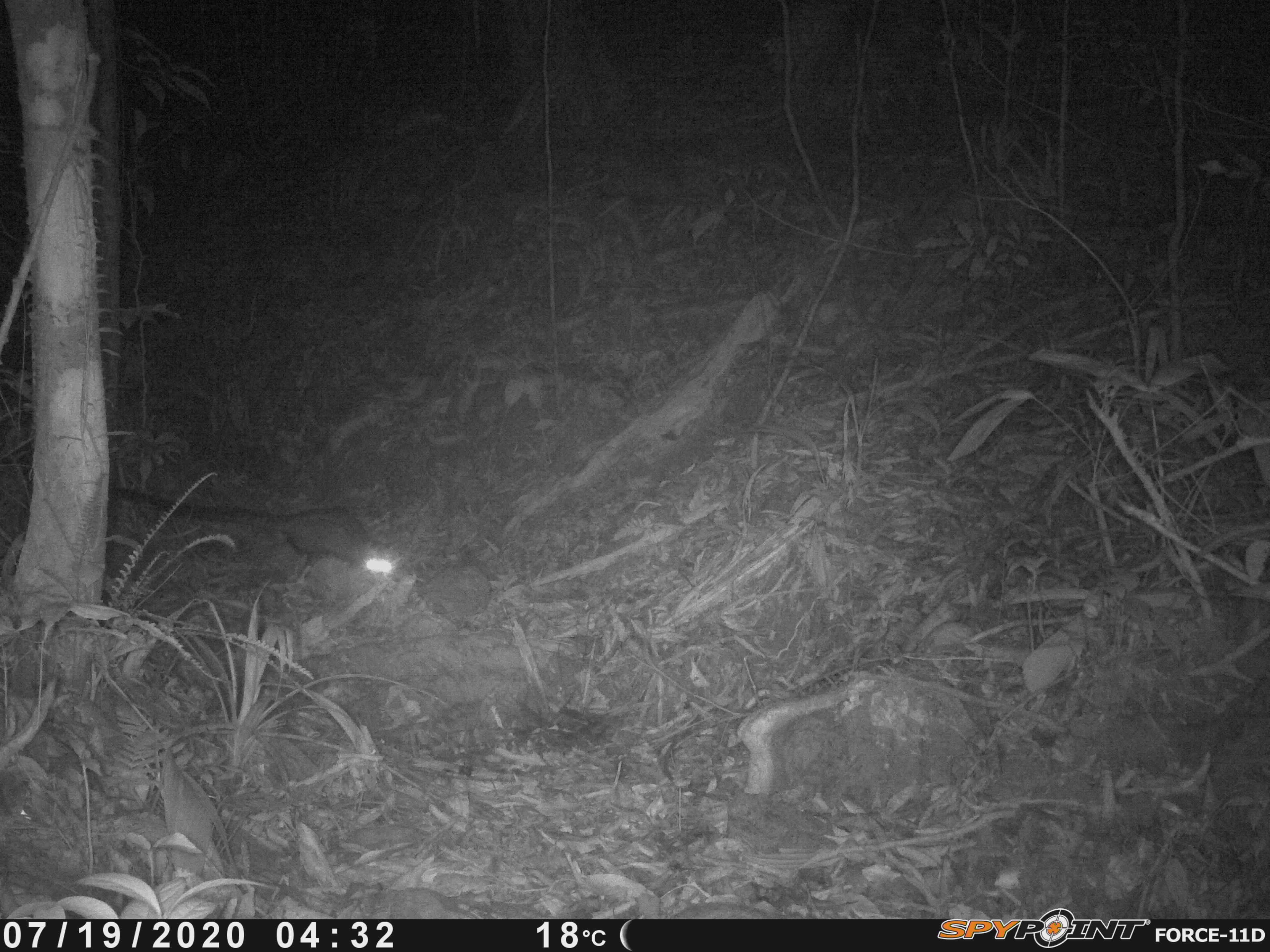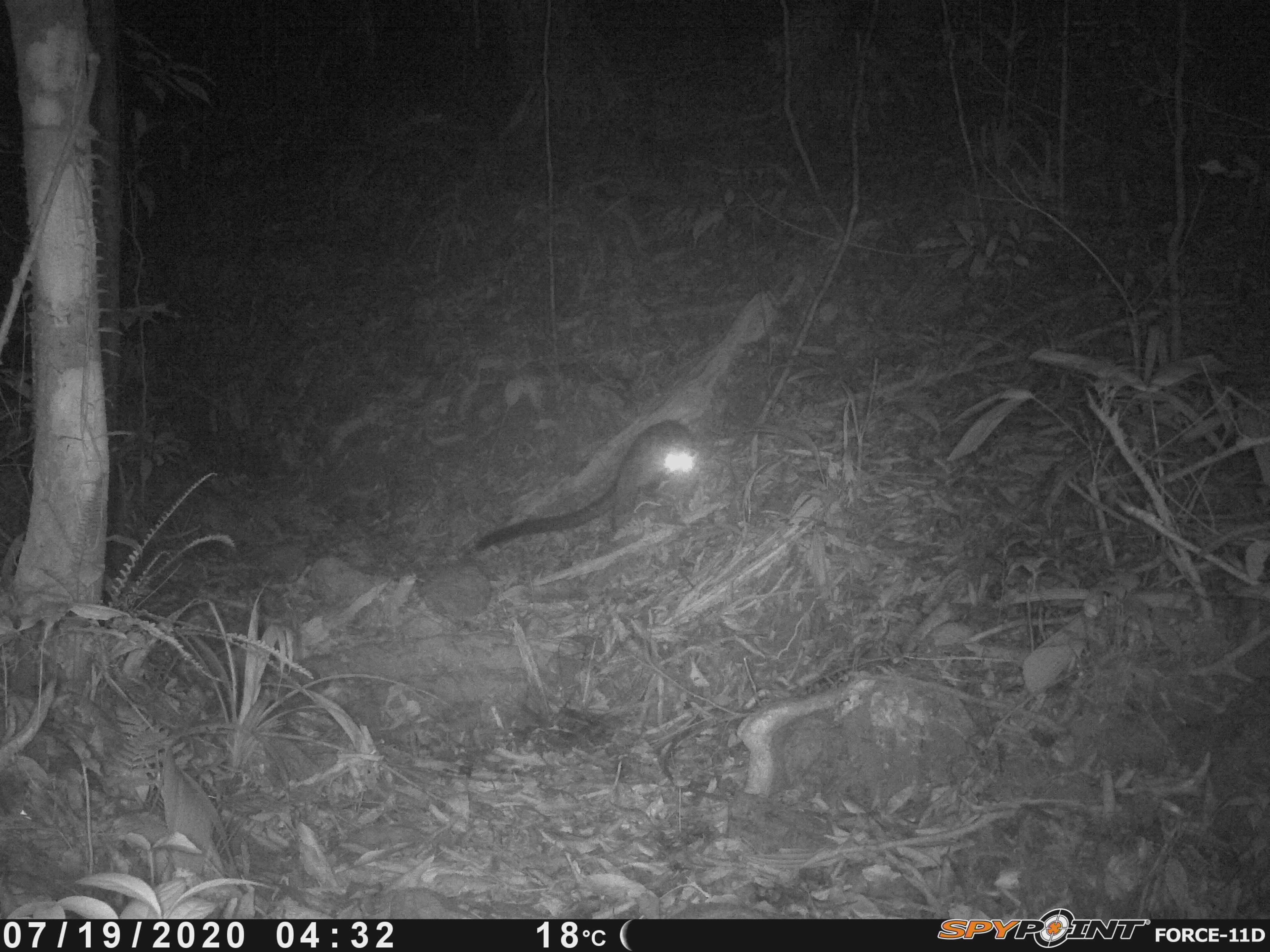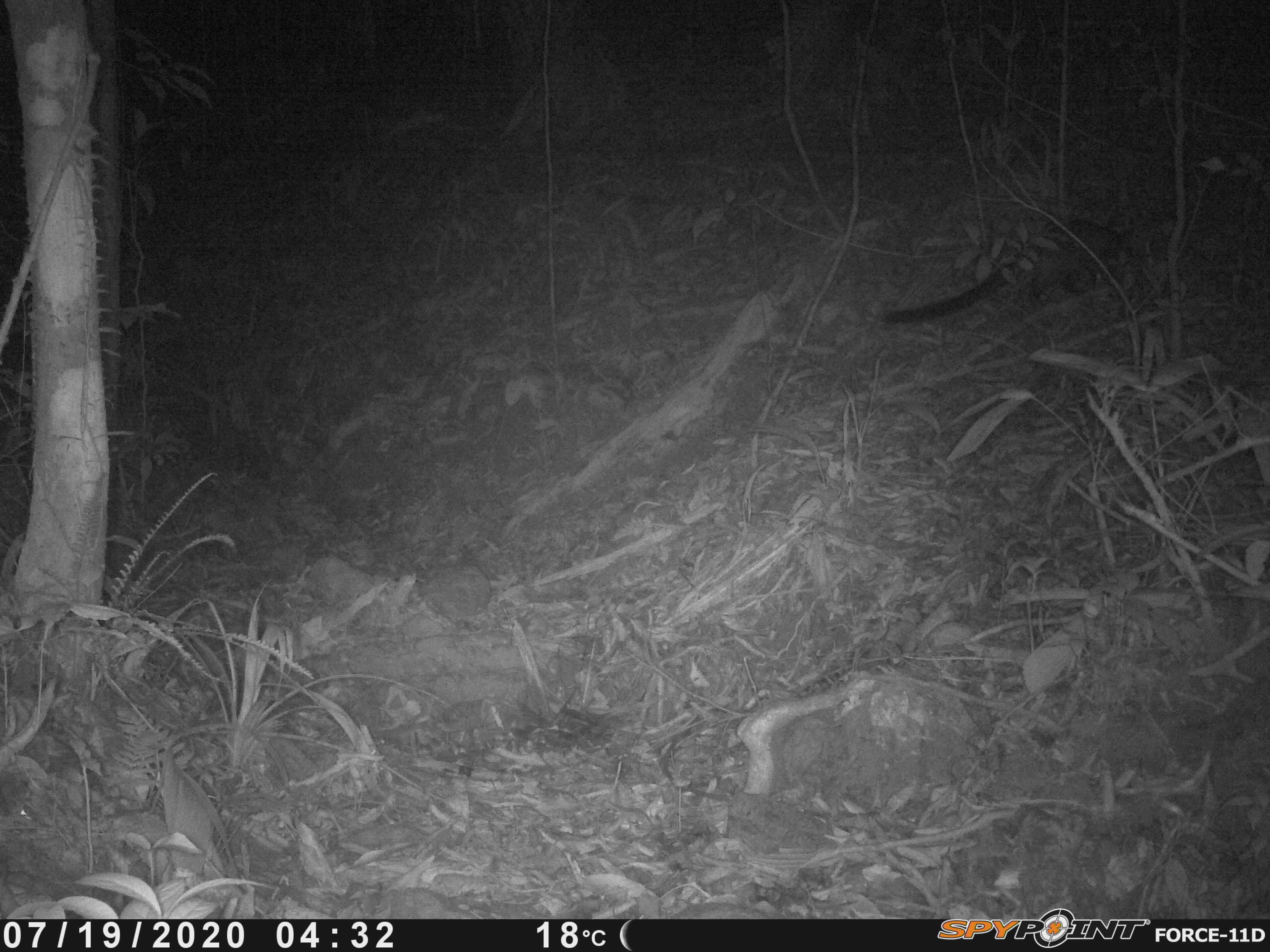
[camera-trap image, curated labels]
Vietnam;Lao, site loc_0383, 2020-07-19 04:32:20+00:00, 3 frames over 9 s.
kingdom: Animalia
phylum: Chordata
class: Mammalia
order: Carnivora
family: Viverridae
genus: Paradoxurus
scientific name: Paradoxurus hermaphroditus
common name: common palm civet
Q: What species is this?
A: Common palm civet (Paradoxurus hermaphroditus).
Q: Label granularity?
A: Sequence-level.